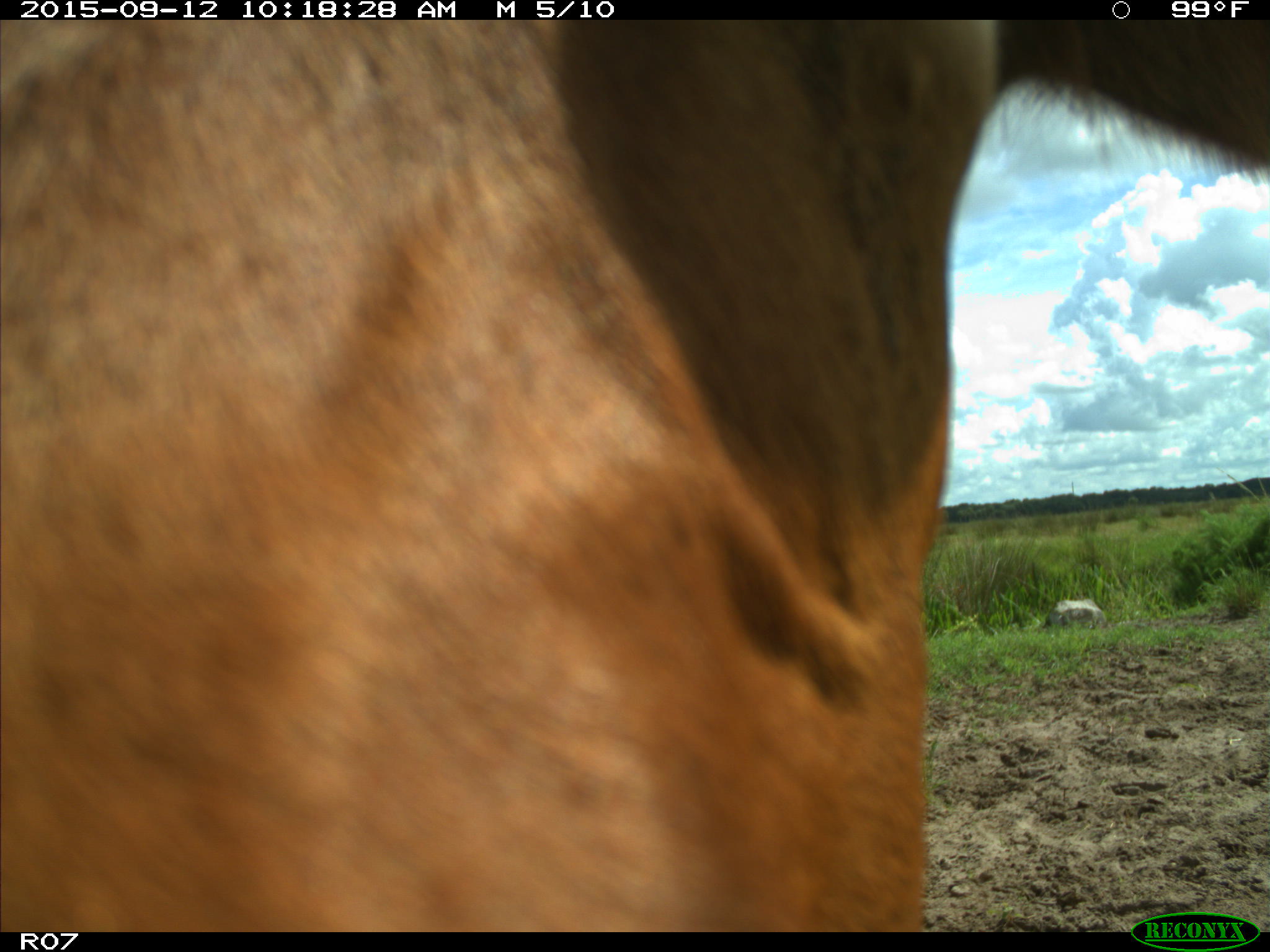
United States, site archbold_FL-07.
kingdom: Animalia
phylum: Chordata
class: Mammalia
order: Artiodactyla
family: Bovidae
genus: Bos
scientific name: Bos taurus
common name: domestic cow